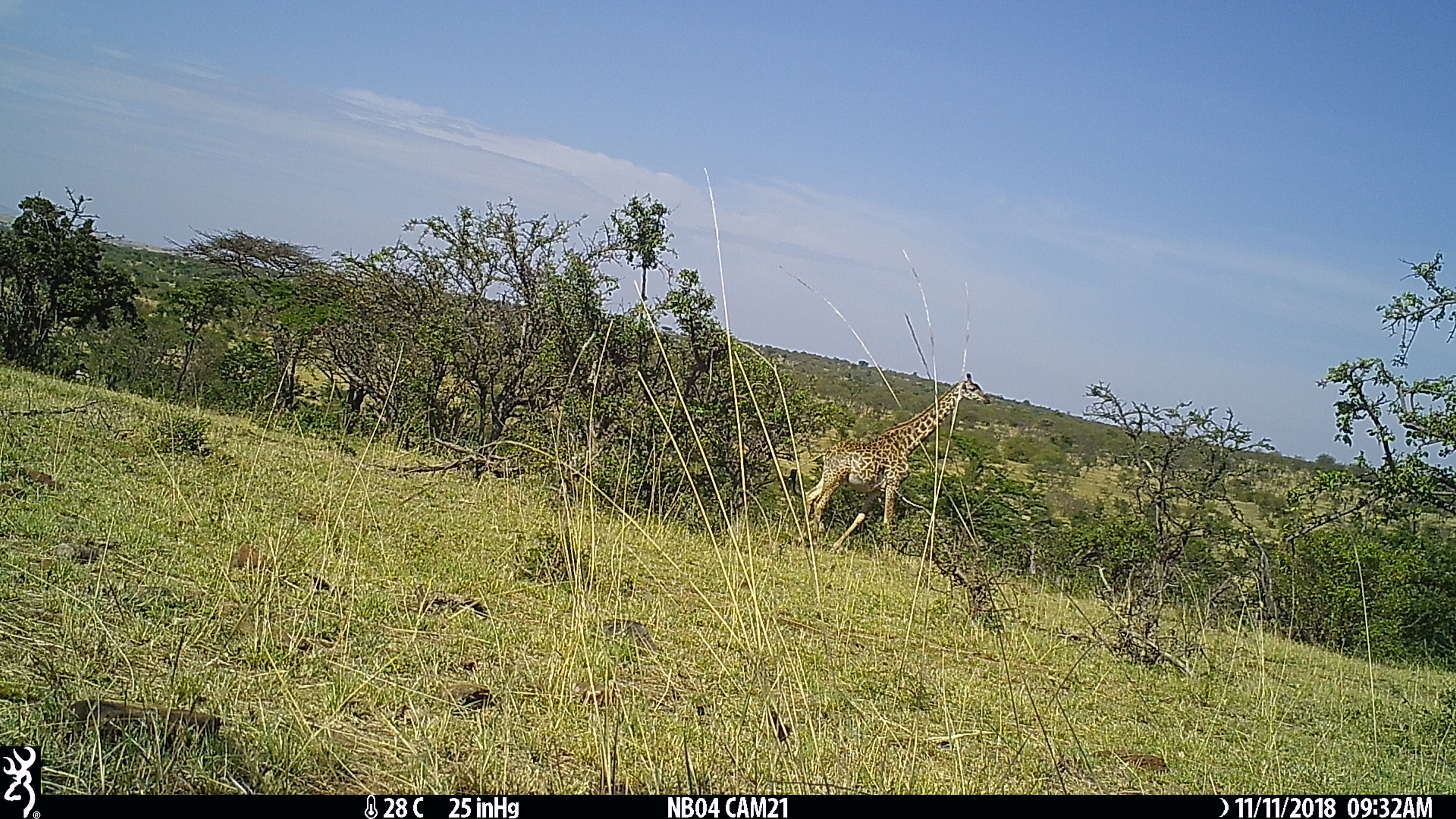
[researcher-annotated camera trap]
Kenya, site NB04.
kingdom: Animalia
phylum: Chordata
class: Mammalia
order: Artiodactyla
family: Giraffidae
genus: Giraffa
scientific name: Giraffa camelopardalis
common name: northern giraffe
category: giraffe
Giraffe (northern giraffe) (Giraffa camelopardalis).